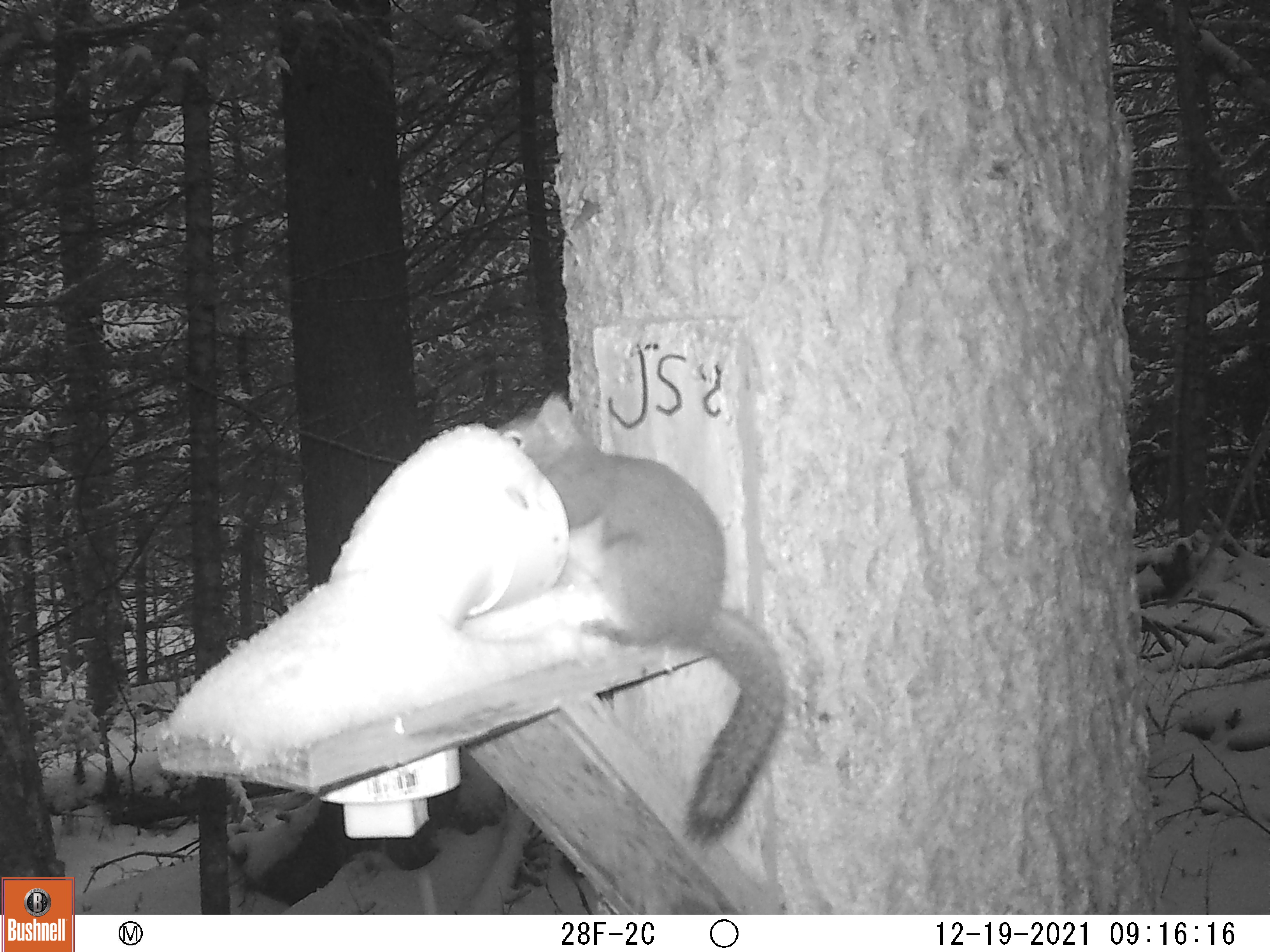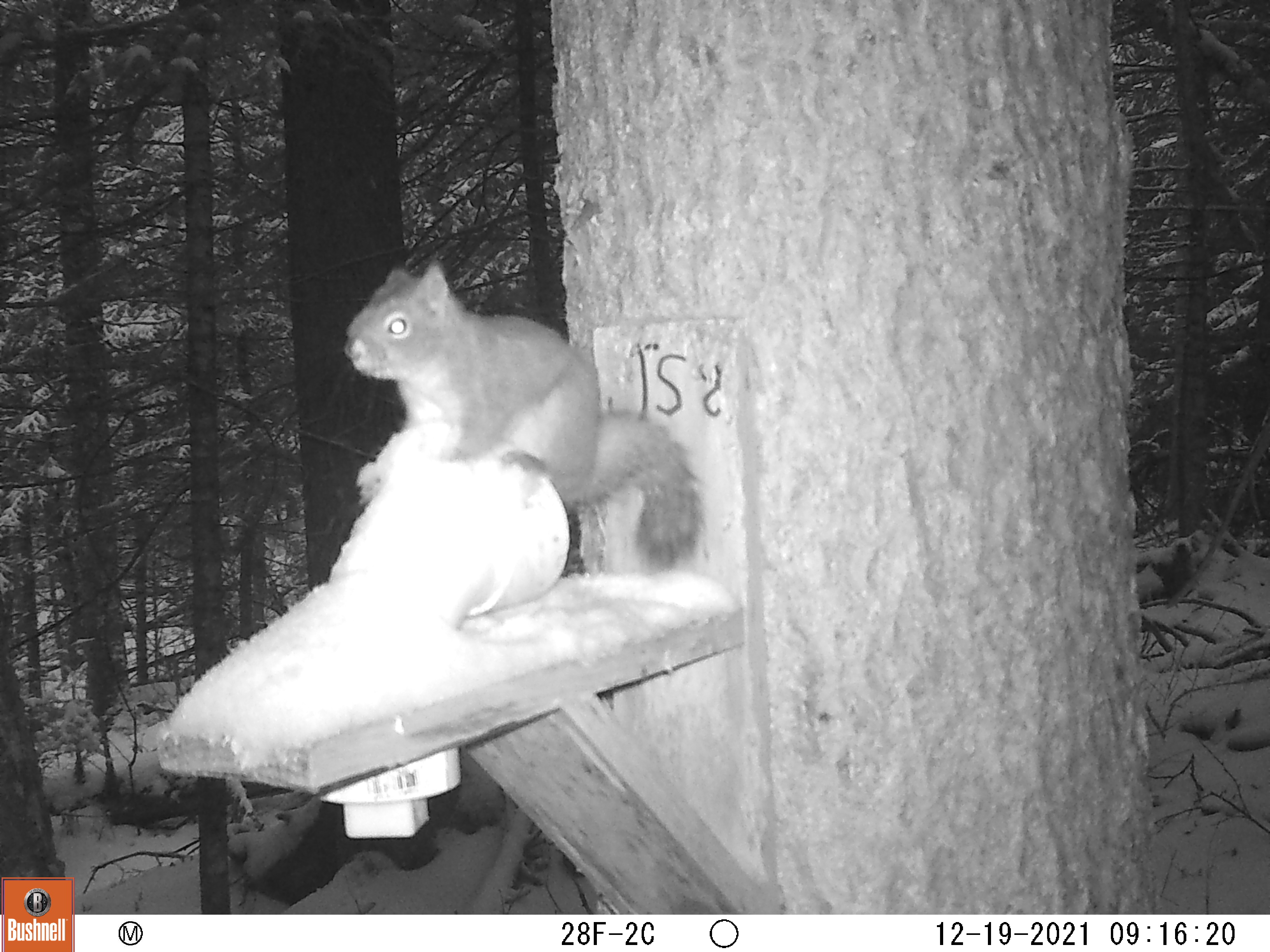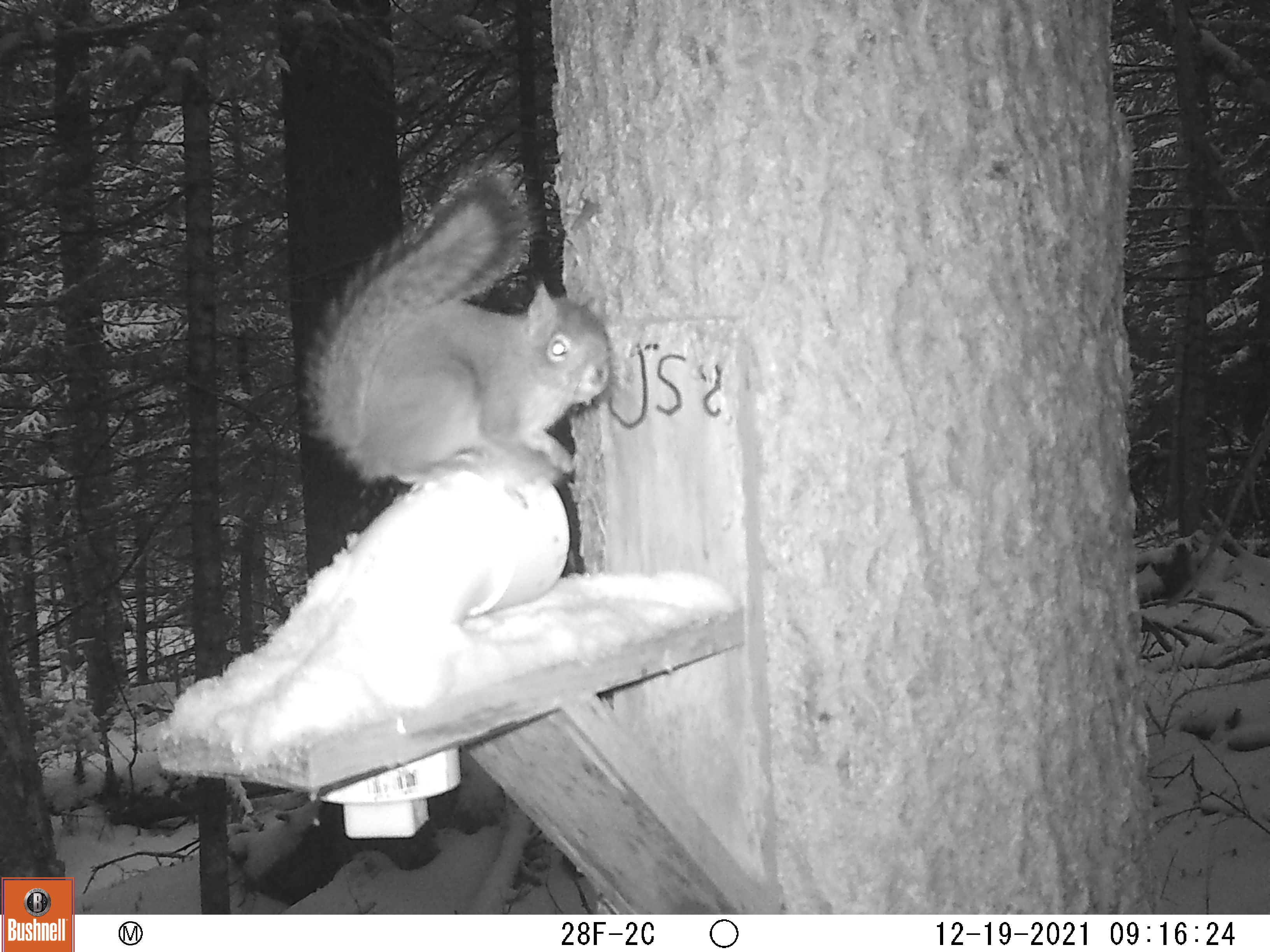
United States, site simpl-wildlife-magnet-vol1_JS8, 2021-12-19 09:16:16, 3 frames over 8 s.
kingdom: Animalia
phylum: Chordata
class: Mammalia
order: Rodentia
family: Sciuridae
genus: Tamiasciurus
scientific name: Tamiasciurus hudsonicus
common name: red squirrel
Red squirrel (Tamiasciurus hudsonicus).